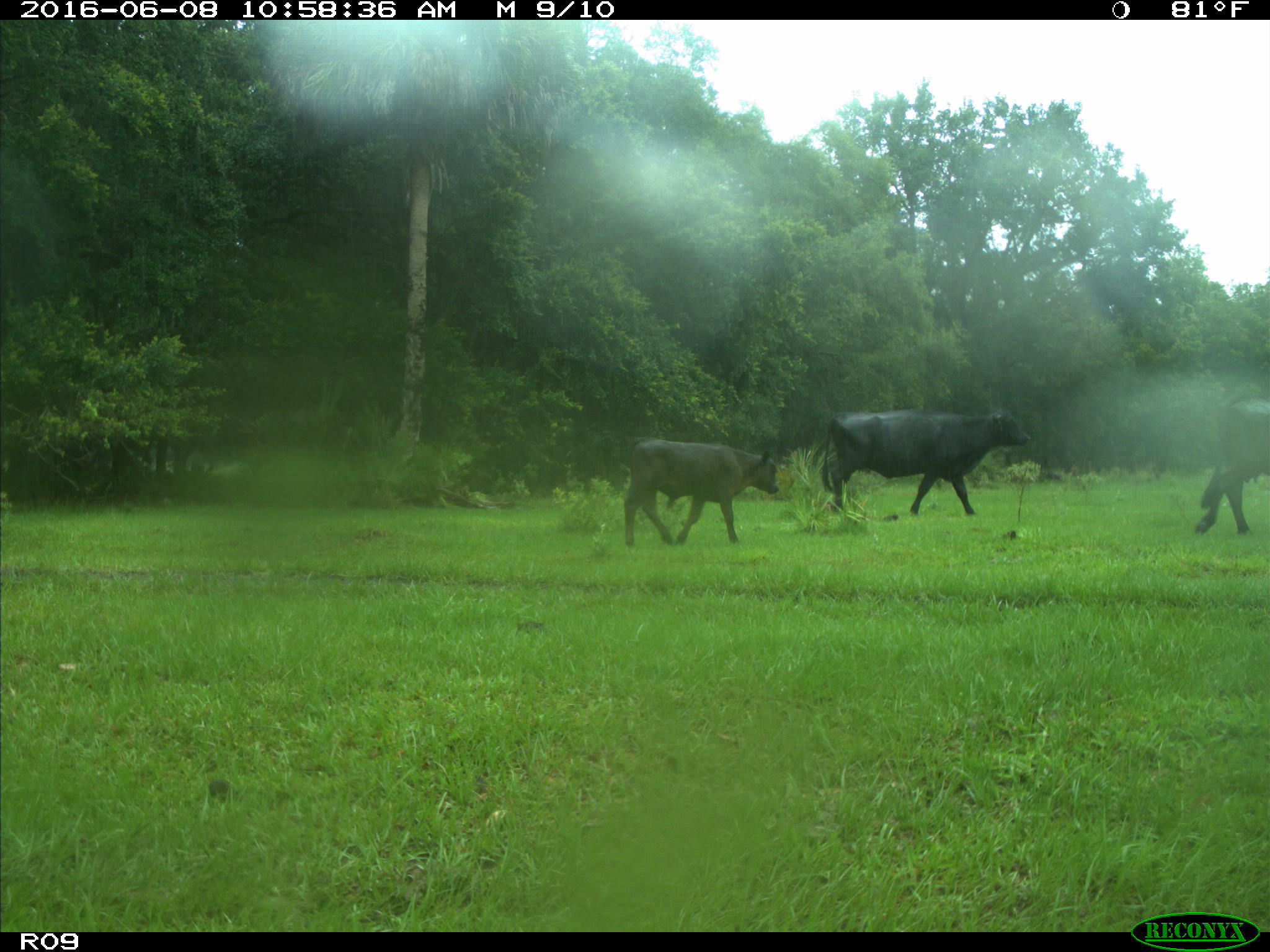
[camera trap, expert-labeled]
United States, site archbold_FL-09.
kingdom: Animalia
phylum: Chordata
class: Mammalia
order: Artiodactyla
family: Bovidae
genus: Bos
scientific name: Bos taurus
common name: domestic cow